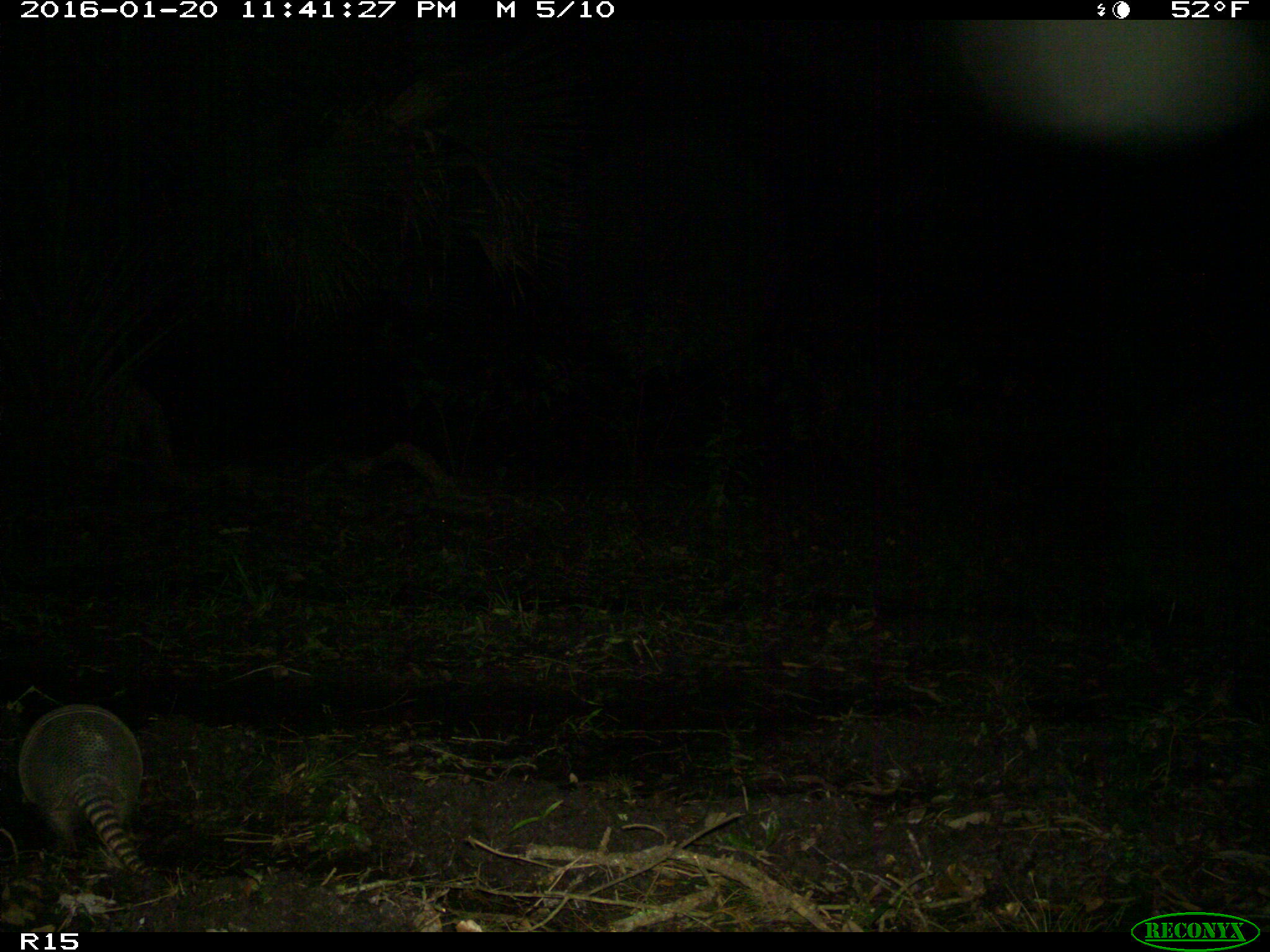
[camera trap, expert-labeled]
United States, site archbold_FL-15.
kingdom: Animalia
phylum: Chordata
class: Mammalia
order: Cingulata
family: Dasypodidae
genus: Dasypus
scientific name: Dasypus novemcinctus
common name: nine-banded armadillo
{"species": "Dasypus novemcinctus (nine-banded armadillo)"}